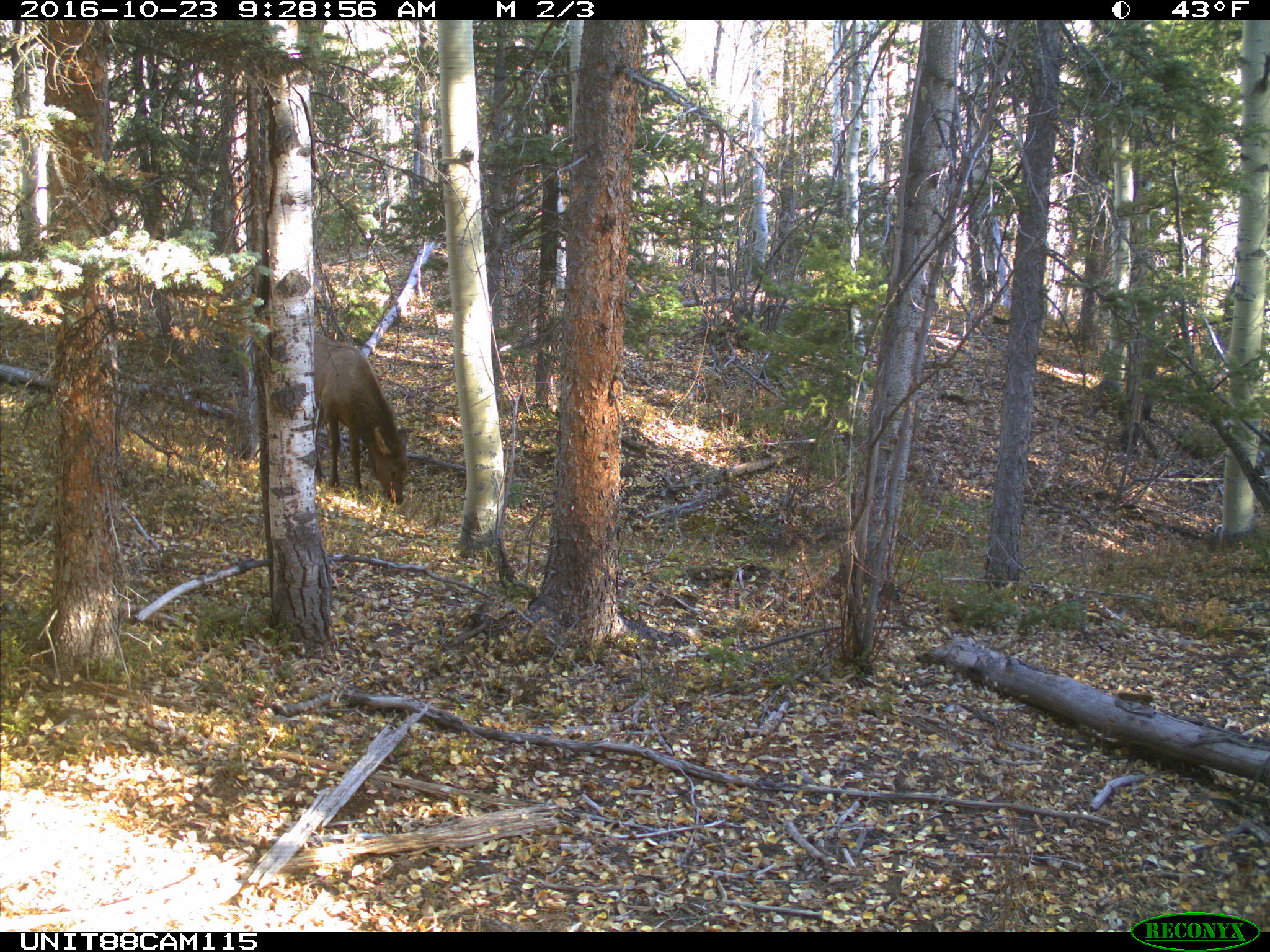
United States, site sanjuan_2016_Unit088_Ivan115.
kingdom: Animalia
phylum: Chordata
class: Mammalia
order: Artiodactyla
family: Cervidae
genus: Cervus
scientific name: Cervus elaphus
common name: red deer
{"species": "Cervus elaphus (red deer)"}